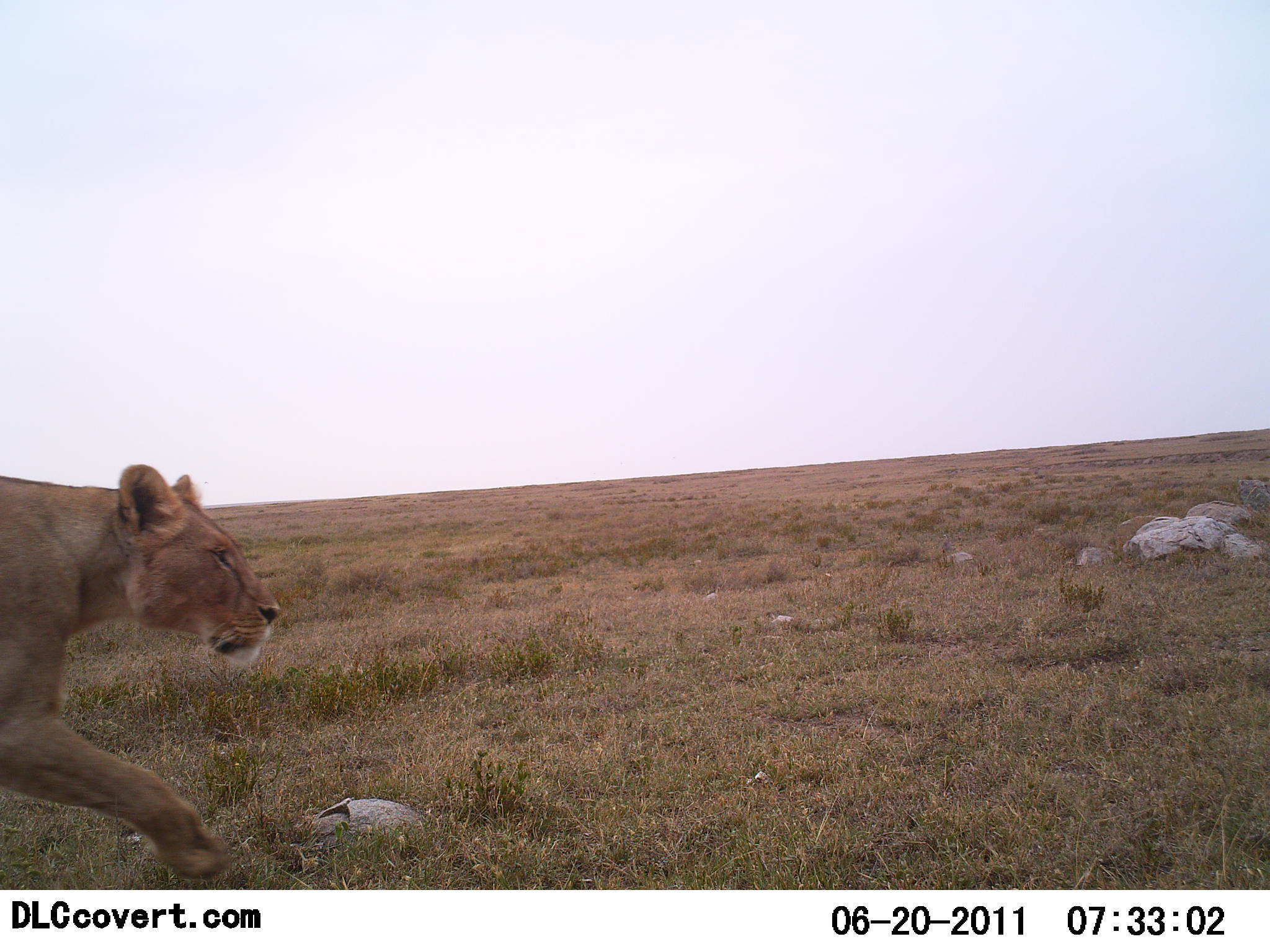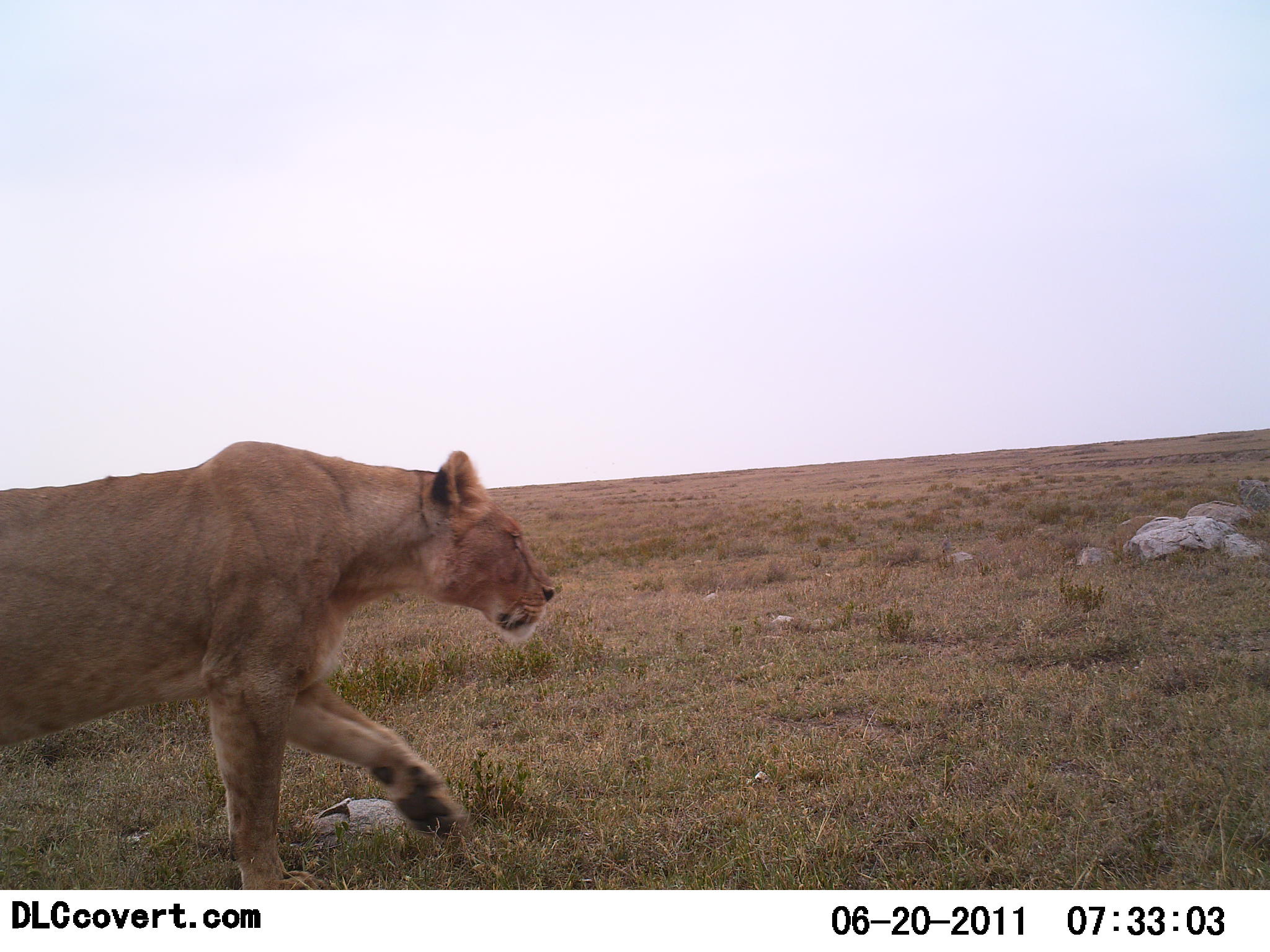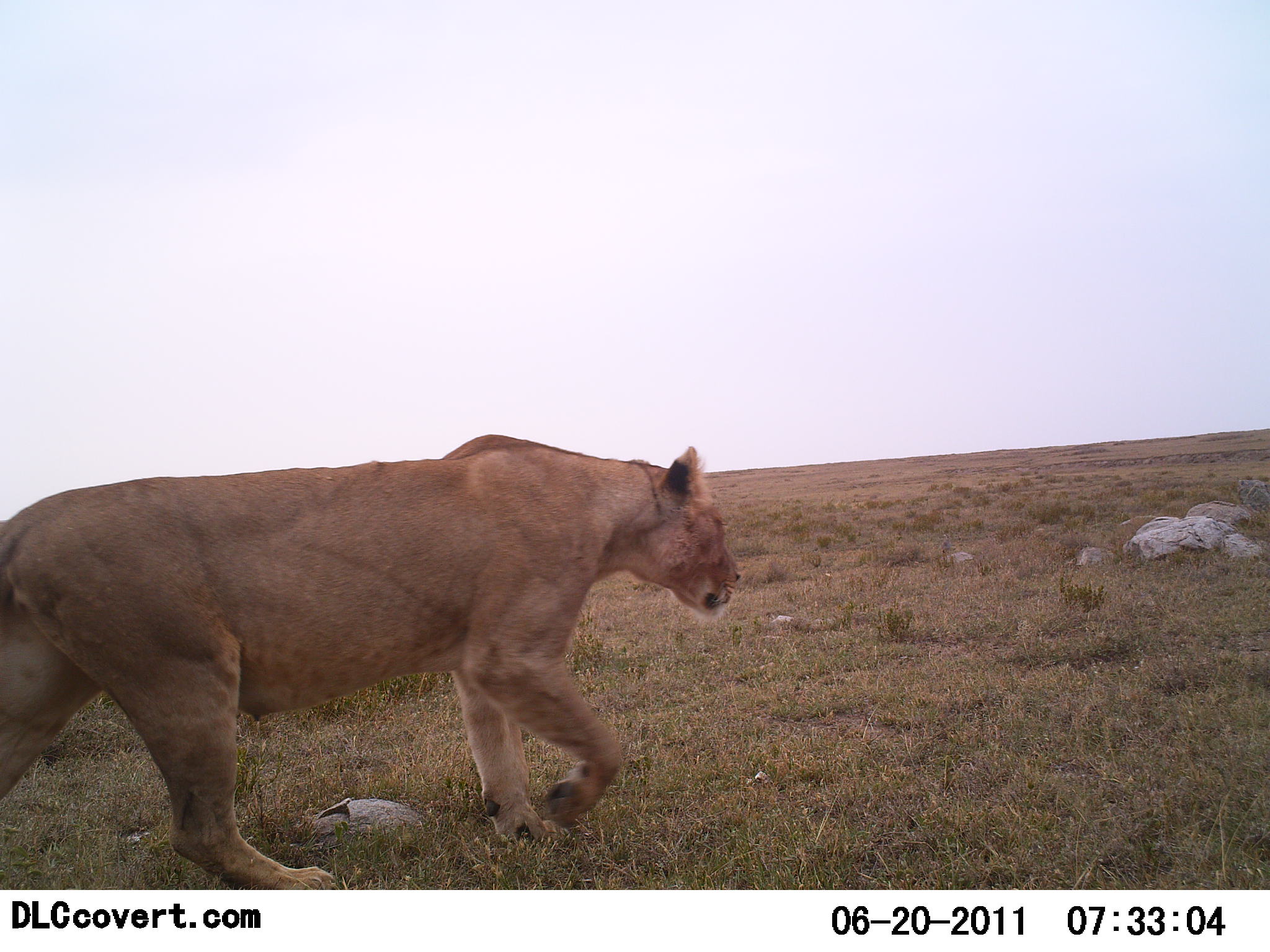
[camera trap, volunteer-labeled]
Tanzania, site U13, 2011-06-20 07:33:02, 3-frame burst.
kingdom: Animalia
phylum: Chordata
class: Mammalia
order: Carnivora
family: Felidae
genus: Panthera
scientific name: Panthera leo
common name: lion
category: lionfemale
Lionfemale (lion) (Panthera leo), count 1. Behavior (volunteer vote fractions): standing 0%, resting 0%, moving 100%, interacting 0%. Young present (vote fraction): 0%. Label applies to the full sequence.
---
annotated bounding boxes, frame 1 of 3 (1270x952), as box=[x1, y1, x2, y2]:
animal: box=[0, 464, 284, 889]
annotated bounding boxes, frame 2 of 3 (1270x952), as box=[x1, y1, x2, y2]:
animal: box=[0, 440, 572, 889]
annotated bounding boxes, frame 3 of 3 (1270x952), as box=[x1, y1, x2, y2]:
animal: box=[0, 433, 746, 890]